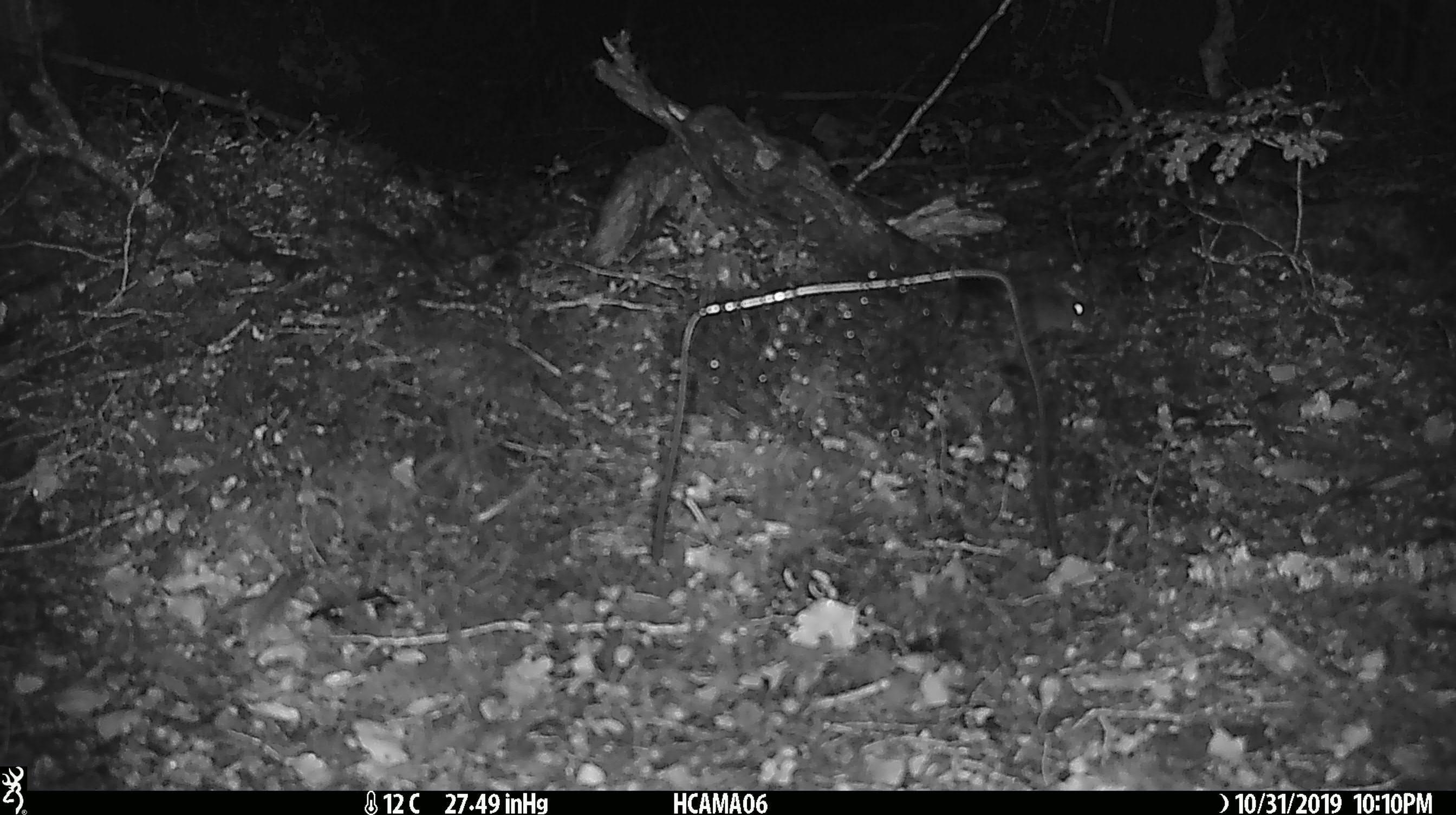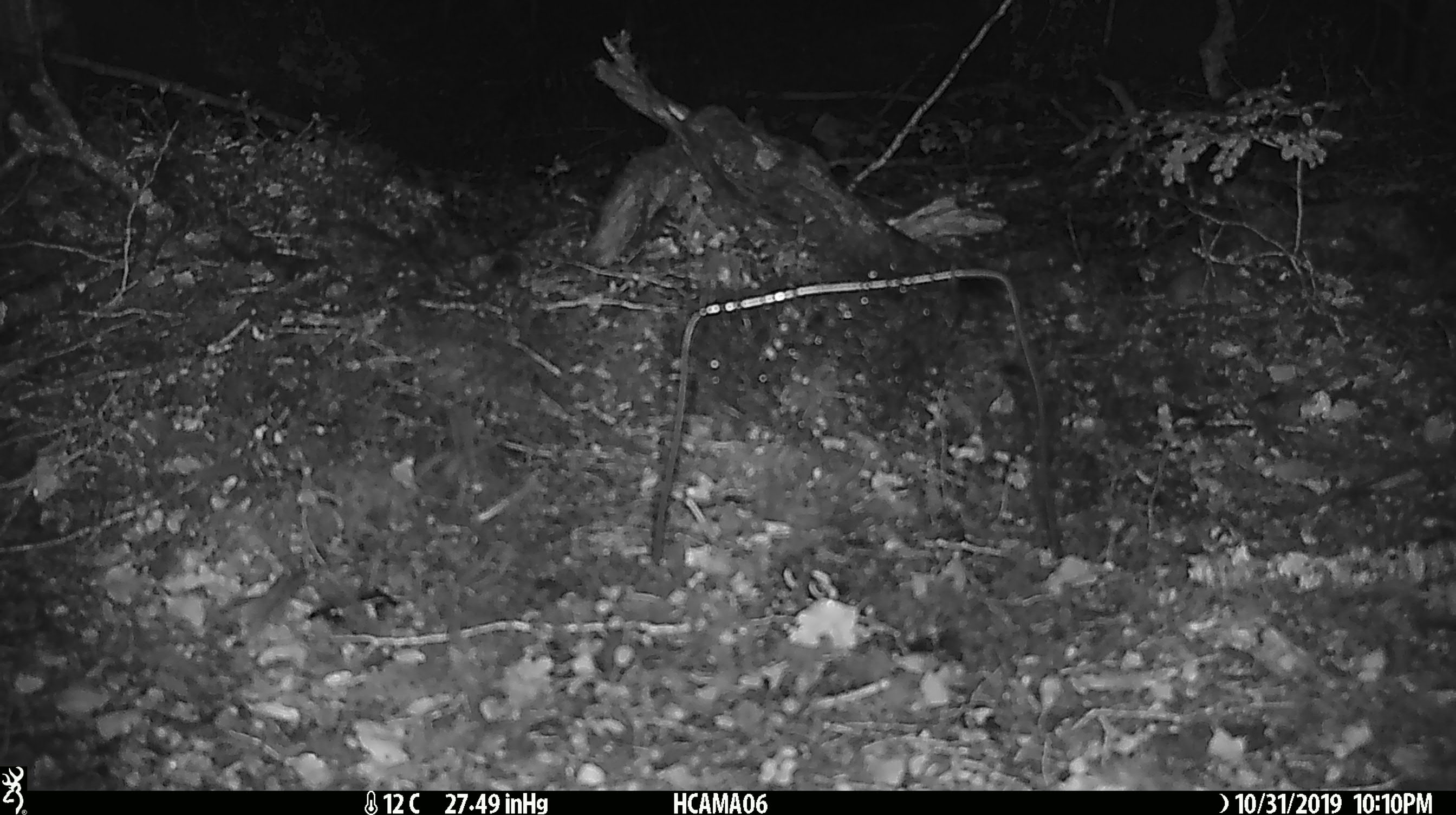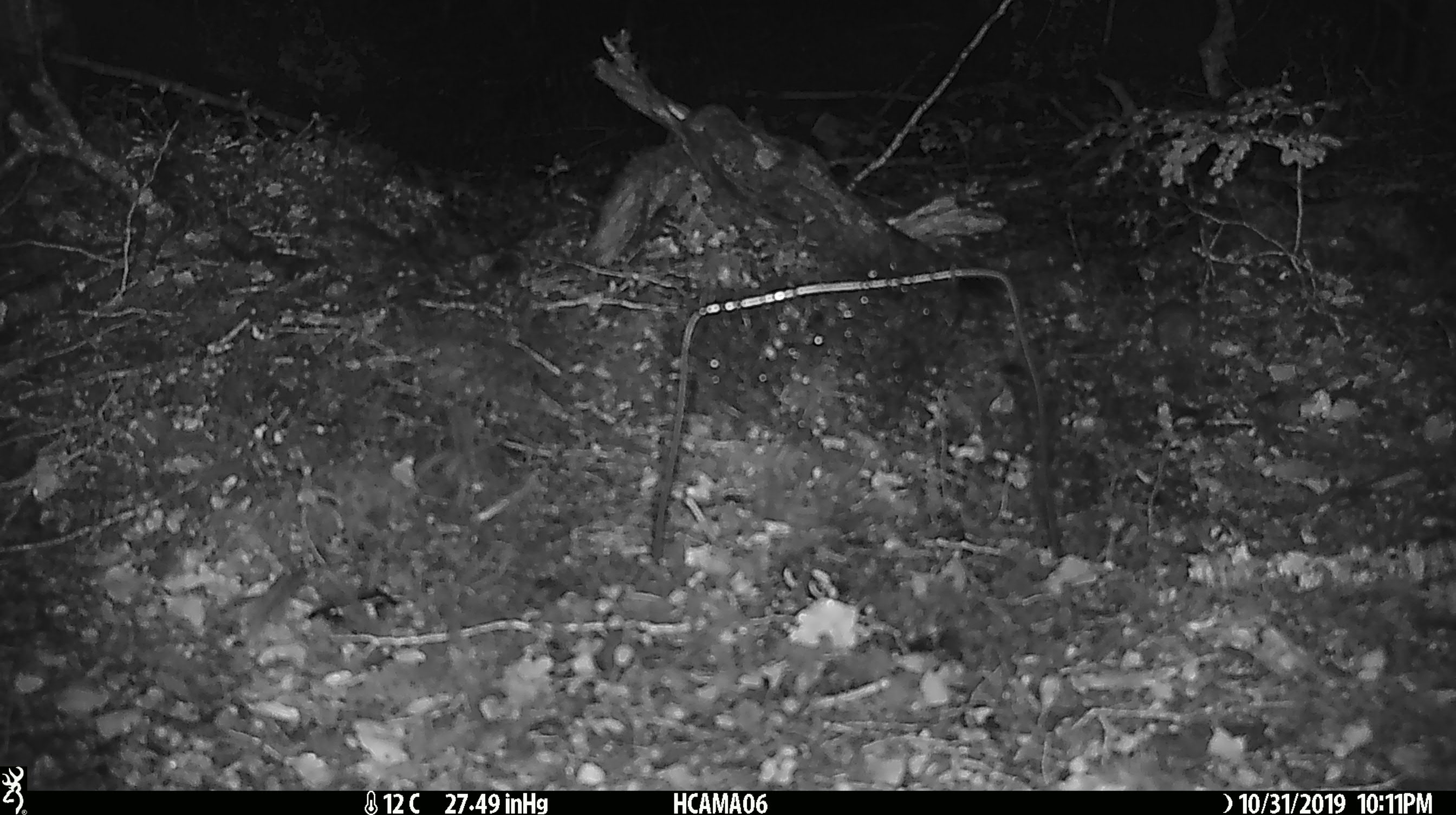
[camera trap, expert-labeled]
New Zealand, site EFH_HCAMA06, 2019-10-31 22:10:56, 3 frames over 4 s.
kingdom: Animalia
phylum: Chordata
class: Mammalia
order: Rodentia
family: Muridae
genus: Mus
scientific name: Mus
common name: mouse